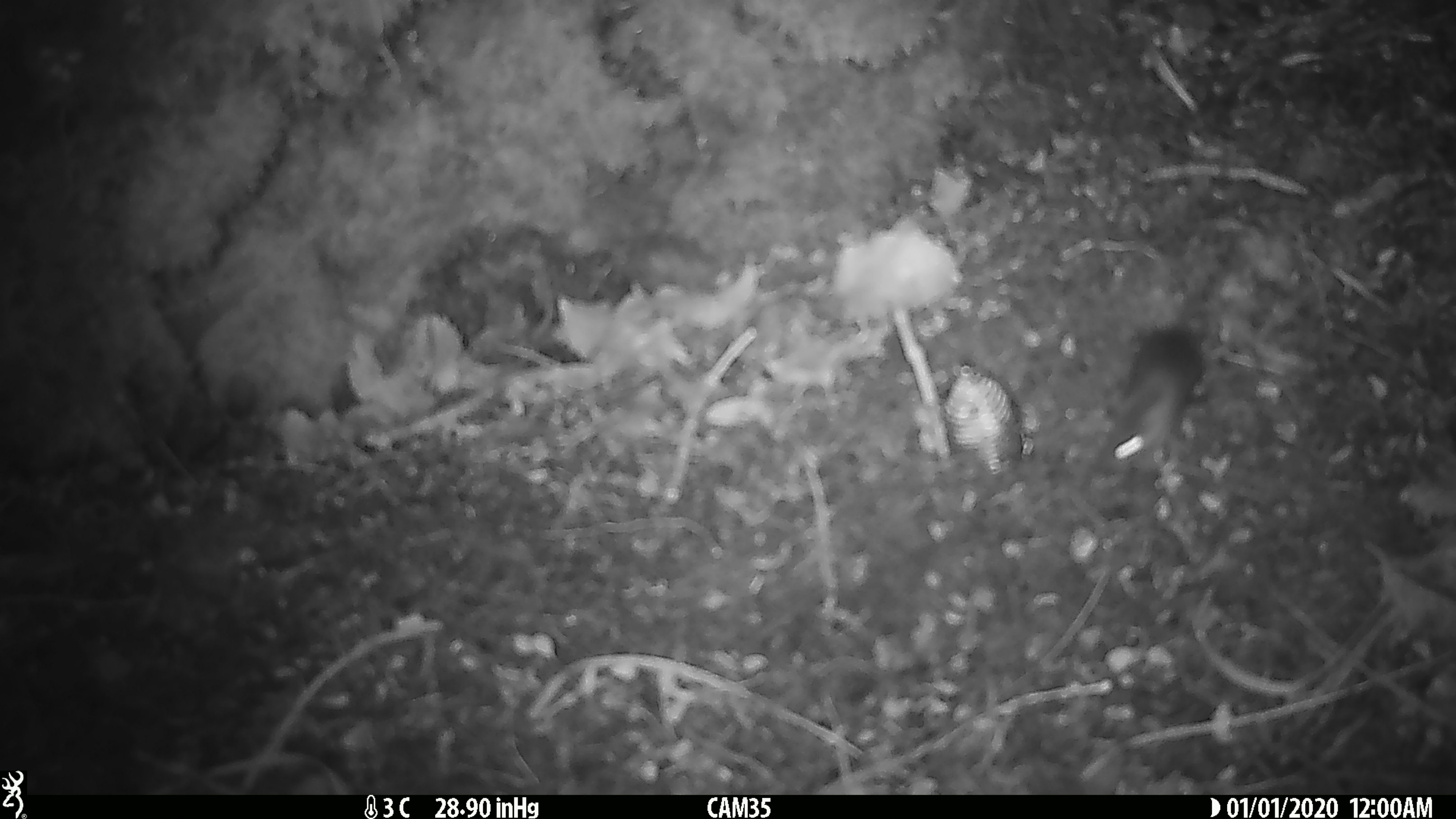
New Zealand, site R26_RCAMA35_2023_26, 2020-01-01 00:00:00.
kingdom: Animalia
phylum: Chordata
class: Mammalia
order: Rodentia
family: Muridae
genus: Mus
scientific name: Mus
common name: mouse